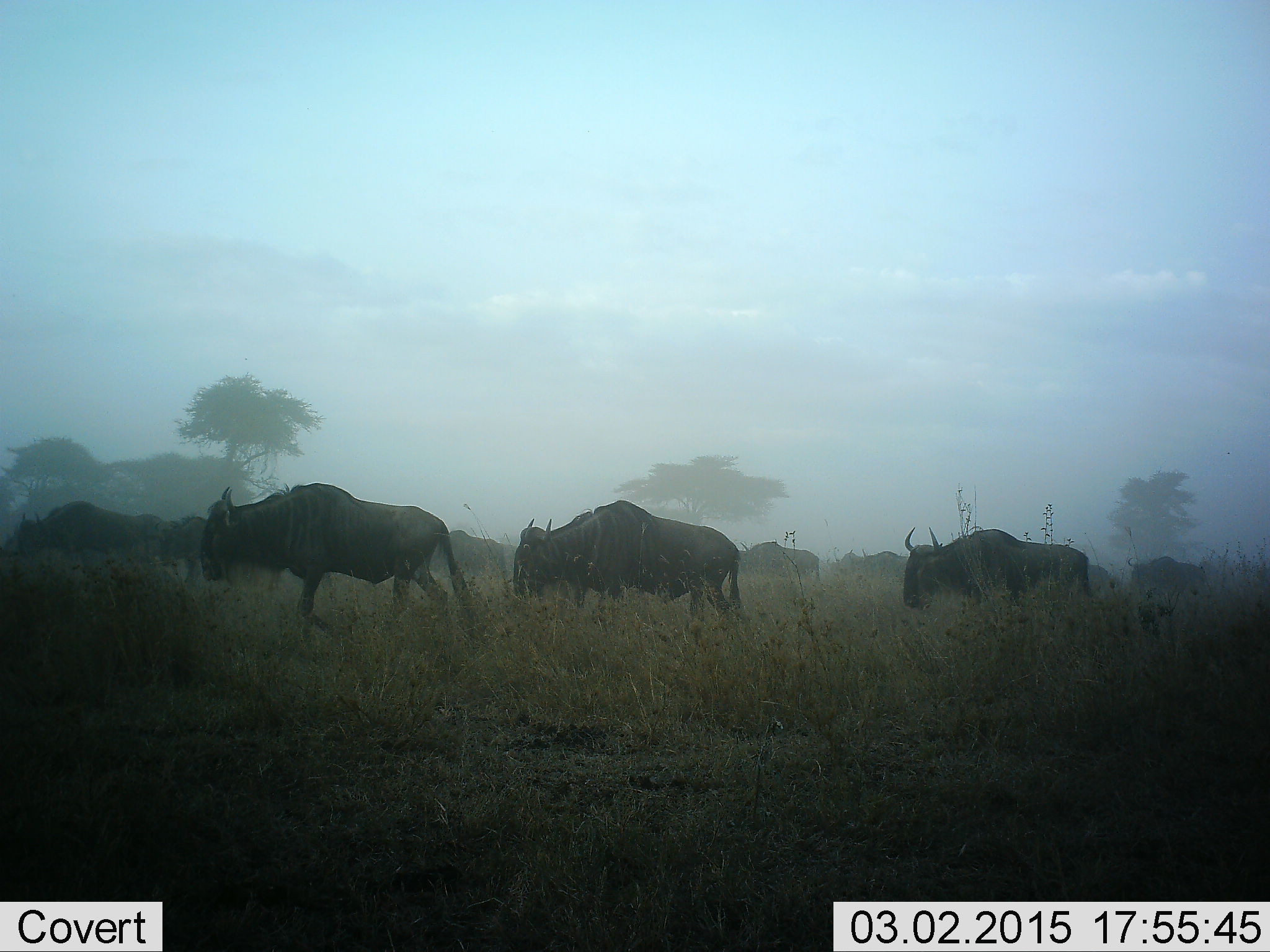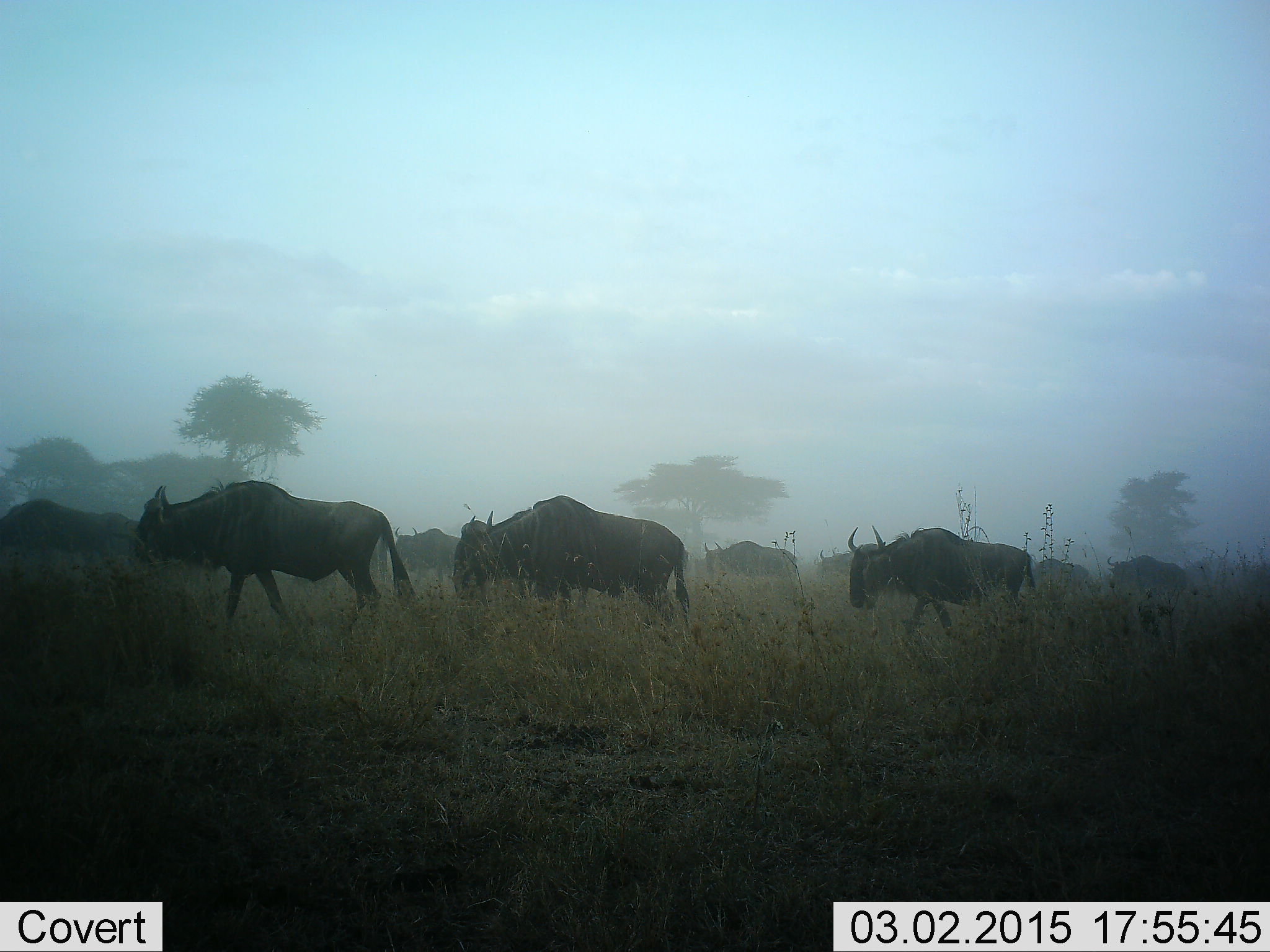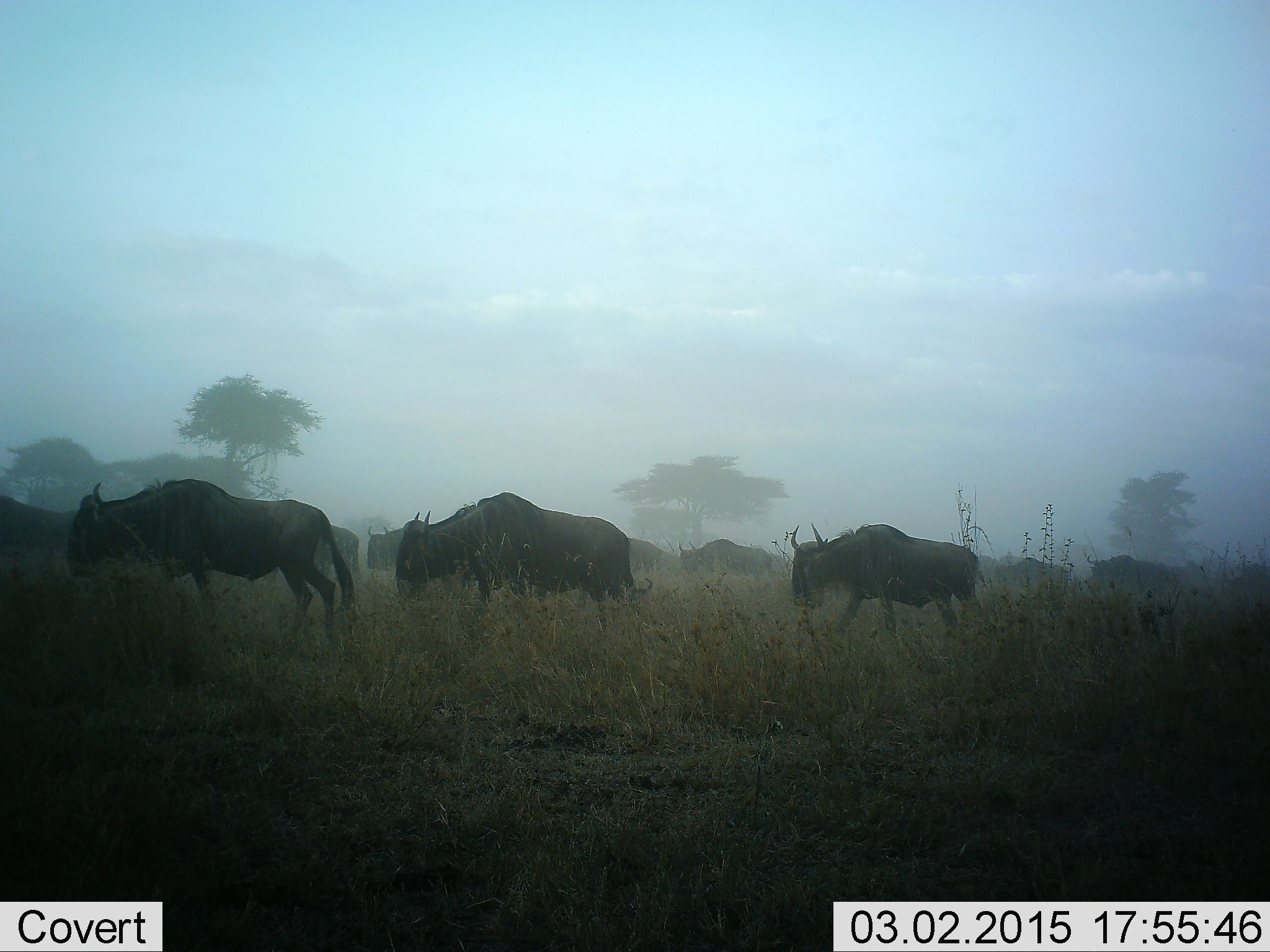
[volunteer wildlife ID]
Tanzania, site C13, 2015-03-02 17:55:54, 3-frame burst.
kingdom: Animalia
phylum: Chordata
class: Mammalia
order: Artiodactyla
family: Bovidae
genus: Connochaetes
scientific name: Connochaetes taurinus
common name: blue wildebeest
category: wildebeest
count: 11-50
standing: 0%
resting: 0%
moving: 100%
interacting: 0%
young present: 0%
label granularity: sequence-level